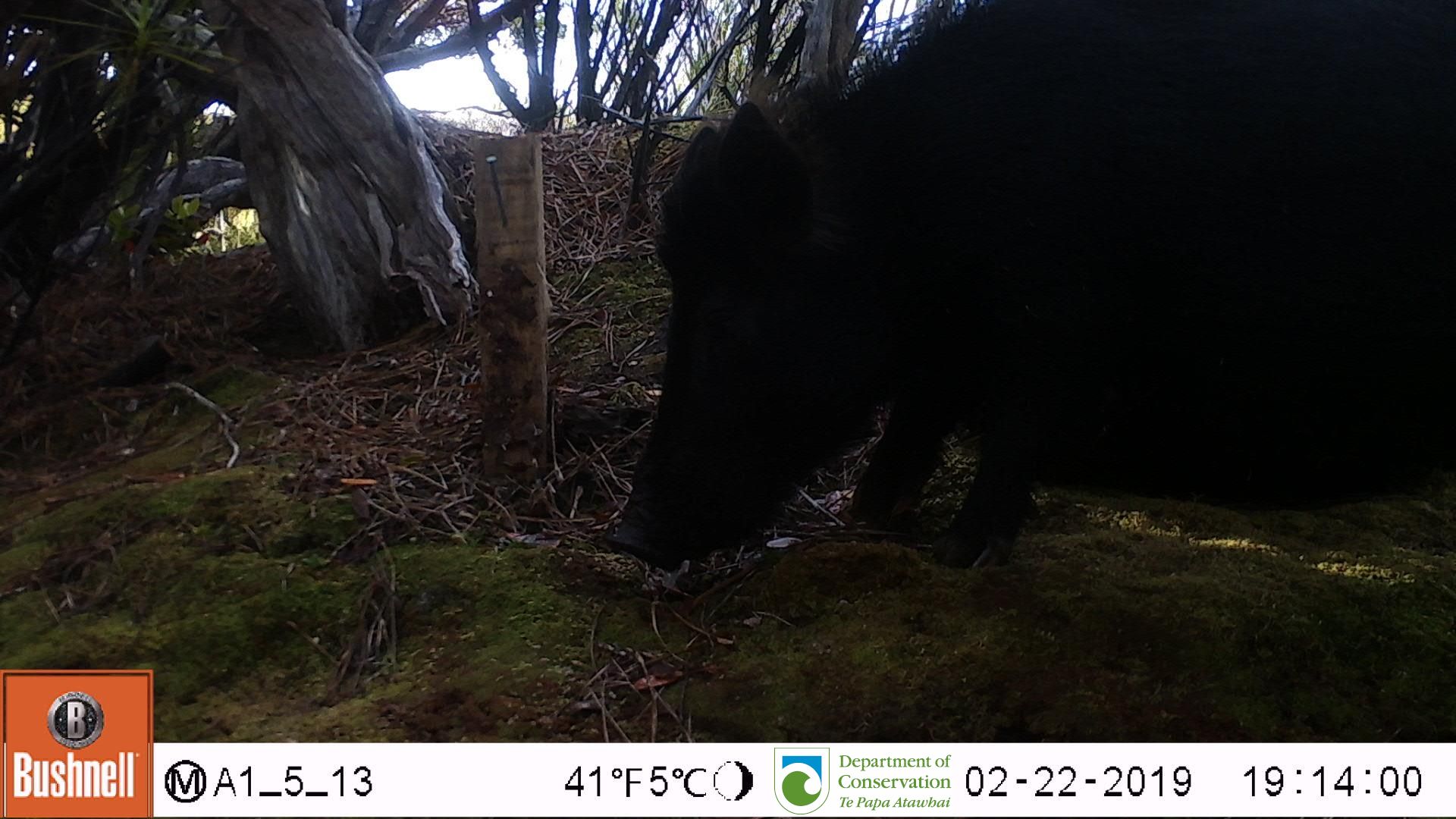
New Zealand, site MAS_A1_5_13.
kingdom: Animalia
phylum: Chordata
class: Mammalia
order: Artiodactyla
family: Suidae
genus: Sus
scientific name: Sus scrofa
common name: pig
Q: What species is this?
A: Pig (Sus scrofa).